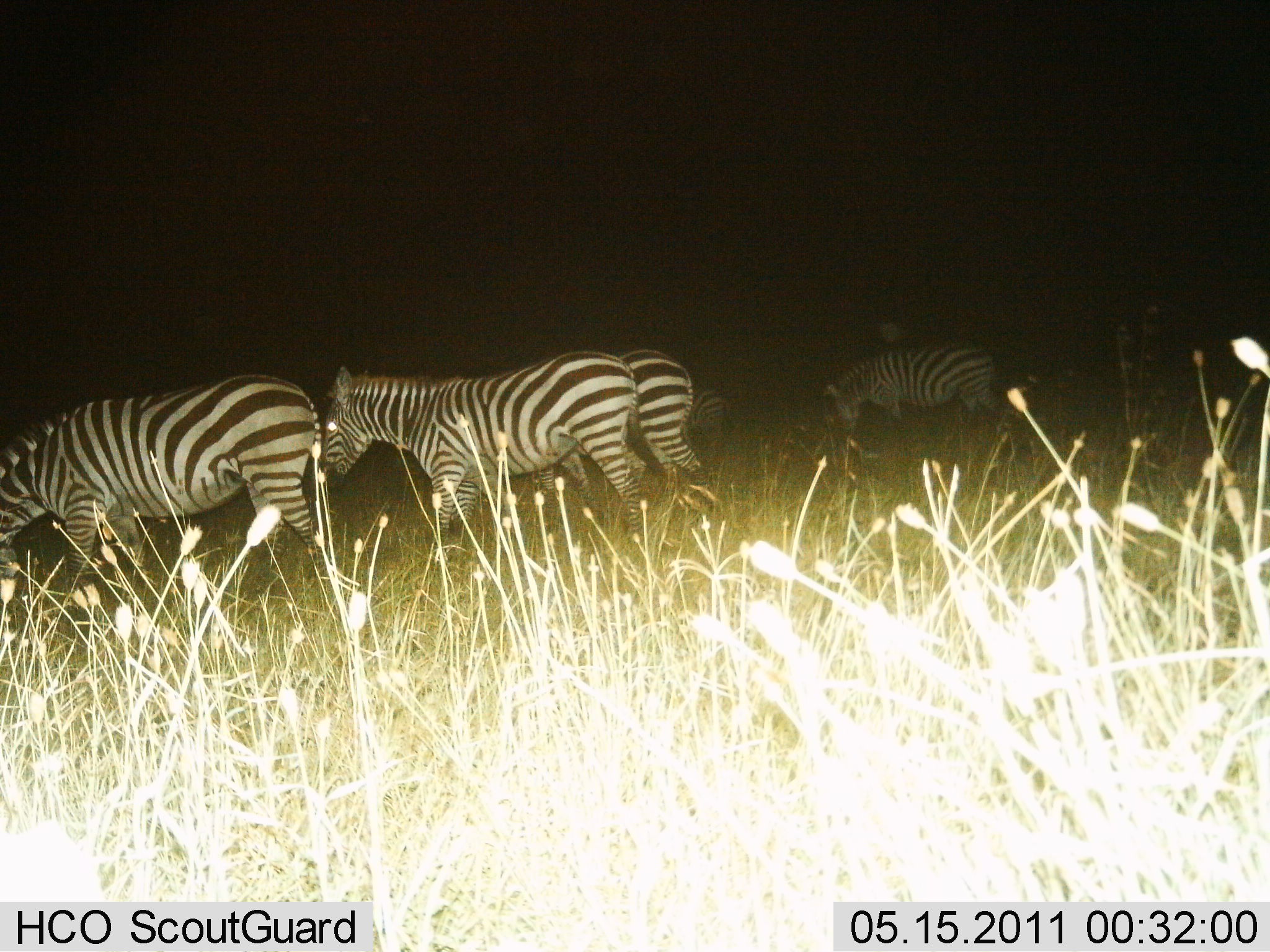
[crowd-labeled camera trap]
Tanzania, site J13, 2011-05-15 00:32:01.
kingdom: Animalia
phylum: Chordata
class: Mammalia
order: Perissodactyla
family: Equidae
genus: Equus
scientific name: Equus quagga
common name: plains zebra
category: zebra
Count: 5.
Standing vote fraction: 64%.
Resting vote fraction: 0%.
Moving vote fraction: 27%.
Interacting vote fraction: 9%.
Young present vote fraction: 0%.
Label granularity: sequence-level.